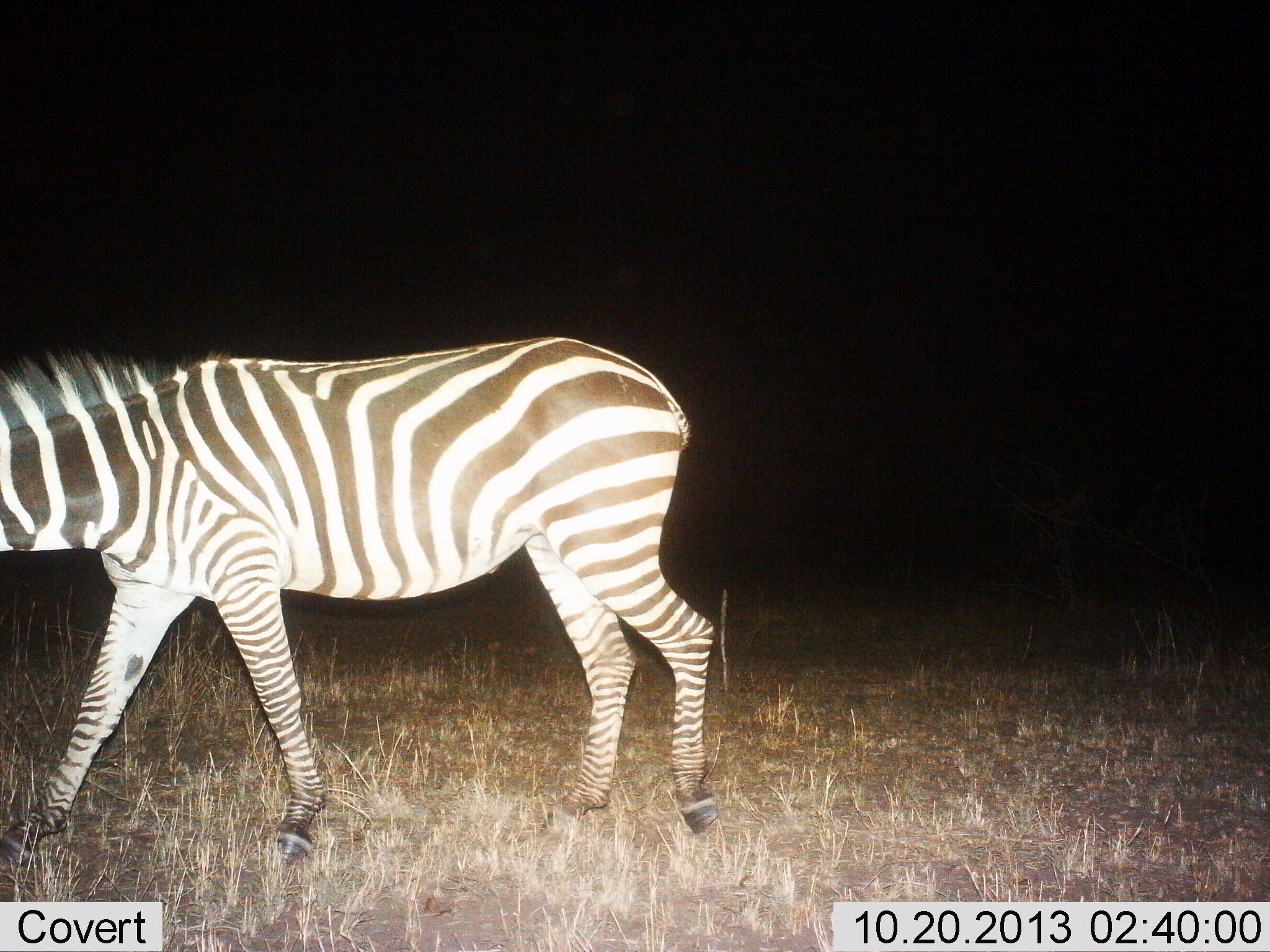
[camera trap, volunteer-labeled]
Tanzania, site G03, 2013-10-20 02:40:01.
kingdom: Animalia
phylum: Chordata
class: Mammalia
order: Perissodactyla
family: Equidae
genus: Equus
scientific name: Equus quagga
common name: plains zebra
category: zebra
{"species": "zebra (plains zebra) (Equus quagga)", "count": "1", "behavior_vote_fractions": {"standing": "10%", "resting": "0%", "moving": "100%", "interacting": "0%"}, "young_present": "0%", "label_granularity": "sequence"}